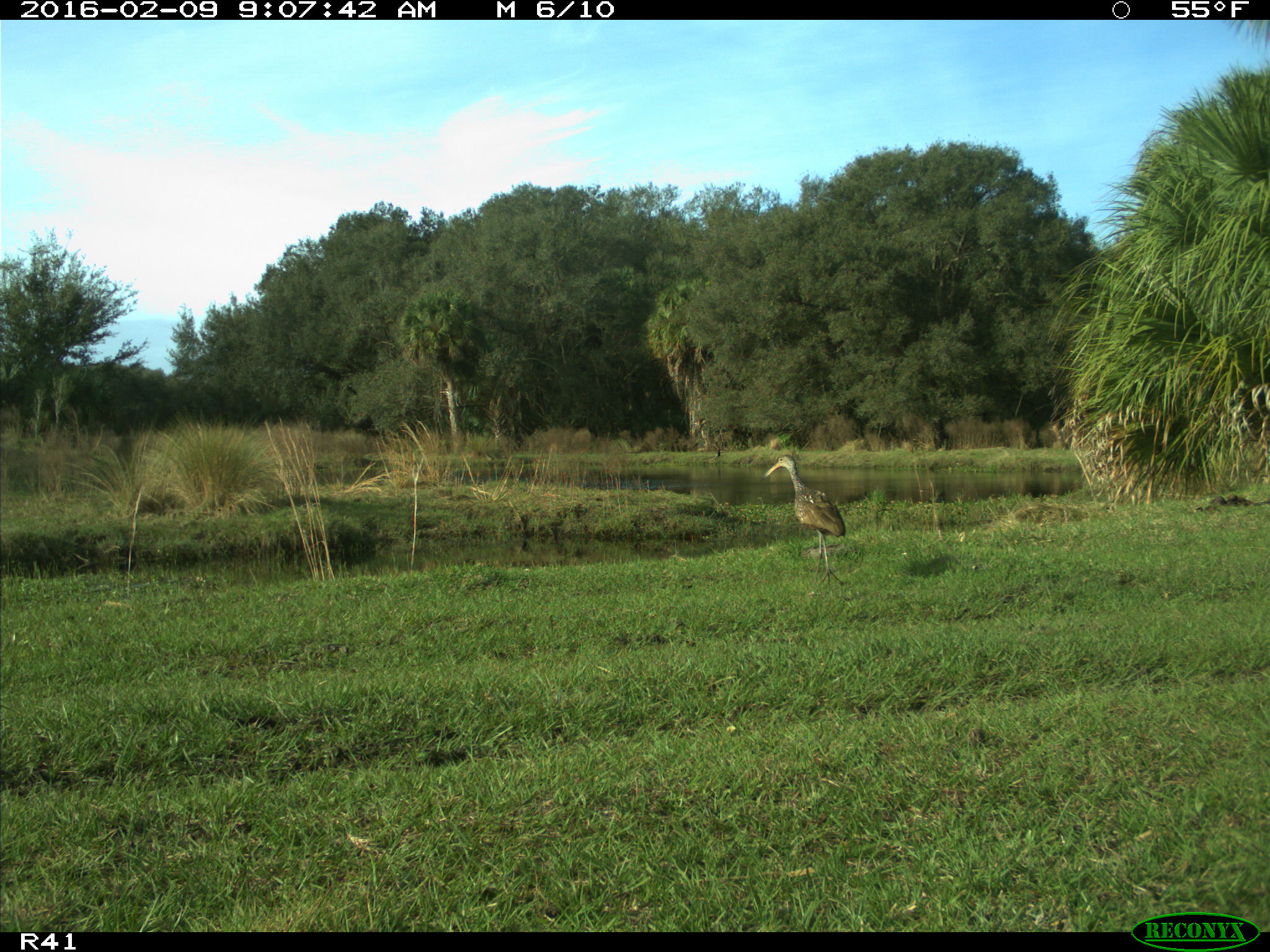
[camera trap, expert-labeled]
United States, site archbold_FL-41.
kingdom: Animalia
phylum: Chordata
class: Aves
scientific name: Aves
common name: birds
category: unidentified bird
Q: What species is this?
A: Unidentified bird (birds) (Aves).